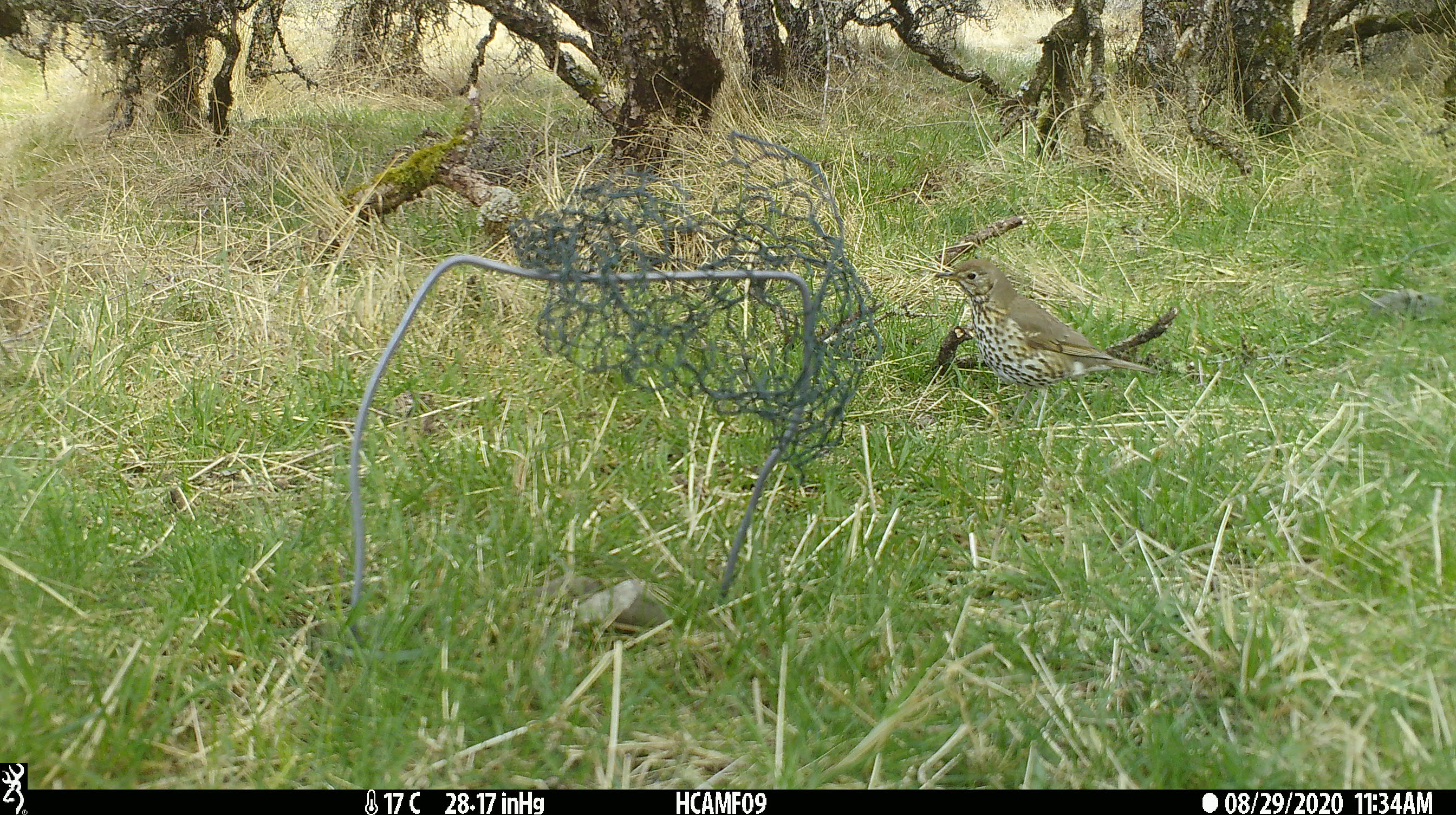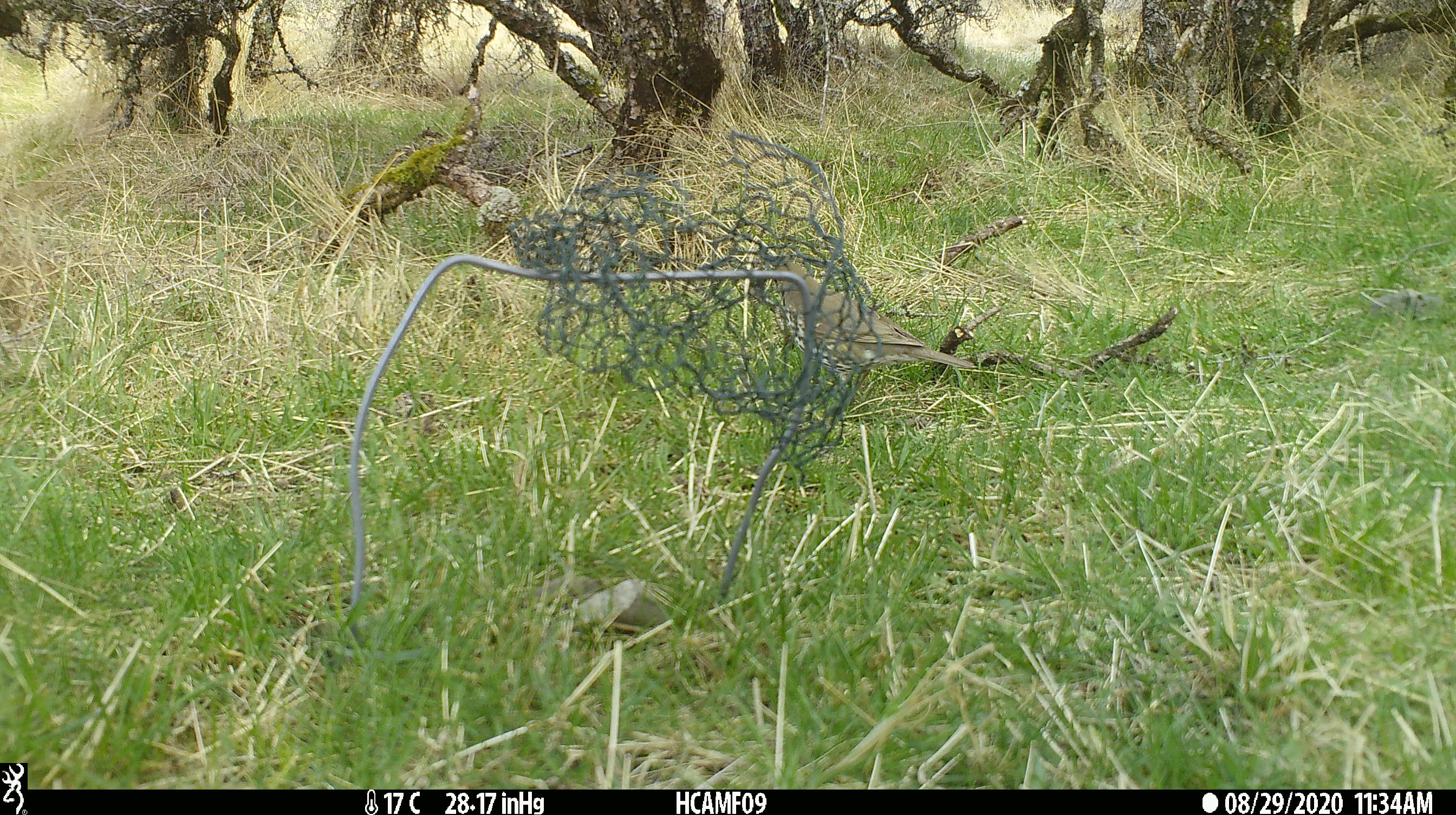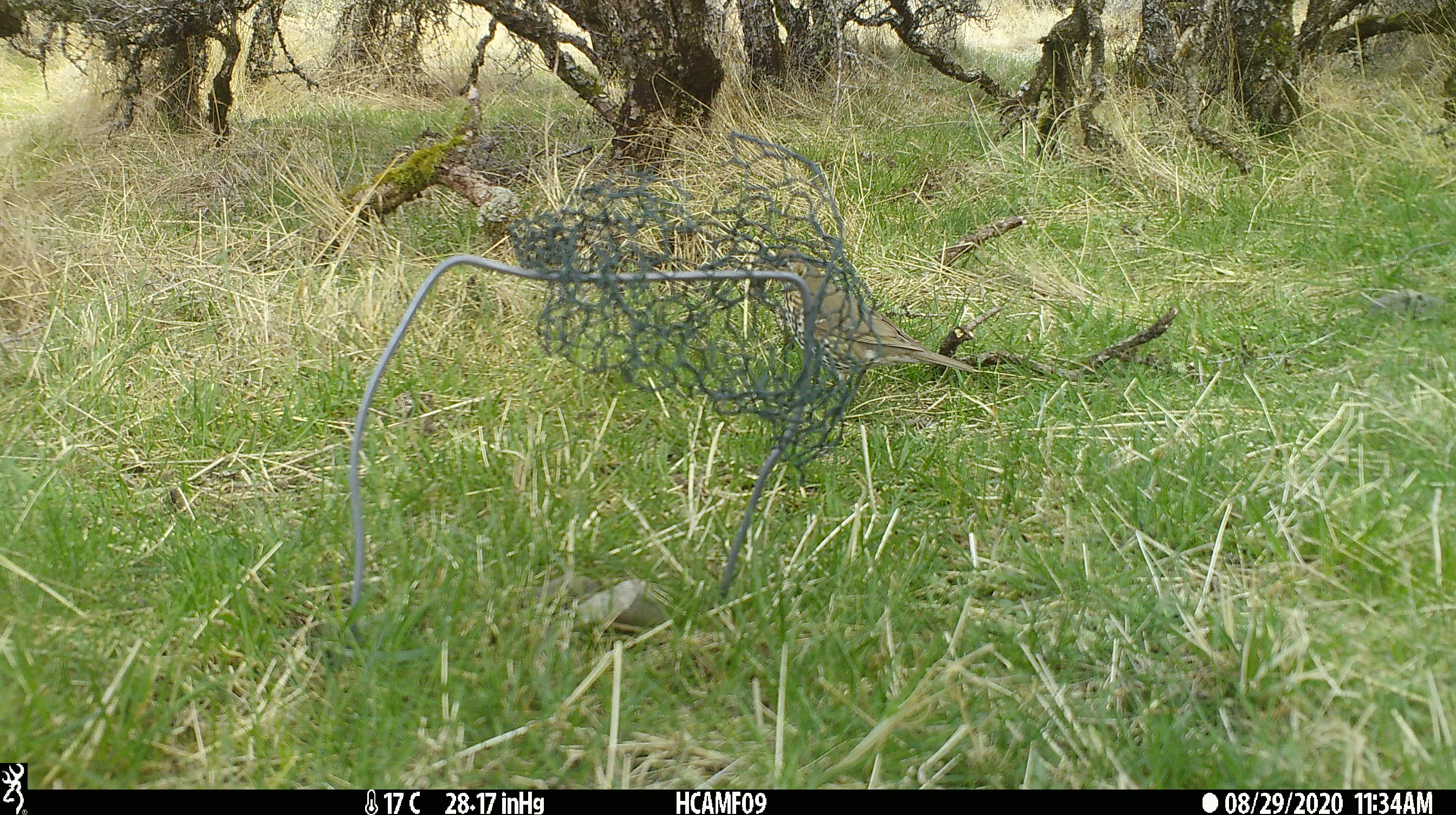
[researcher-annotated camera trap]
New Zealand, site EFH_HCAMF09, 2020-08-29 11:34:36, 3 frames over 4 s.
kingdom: Animalia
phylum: Chordata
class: Aves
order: Passeriformes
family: Turdidae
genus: Turdus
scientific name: Turdus philomelos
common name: song thrush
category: thrush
Thrush (song thrush) (Turdus philomelos).